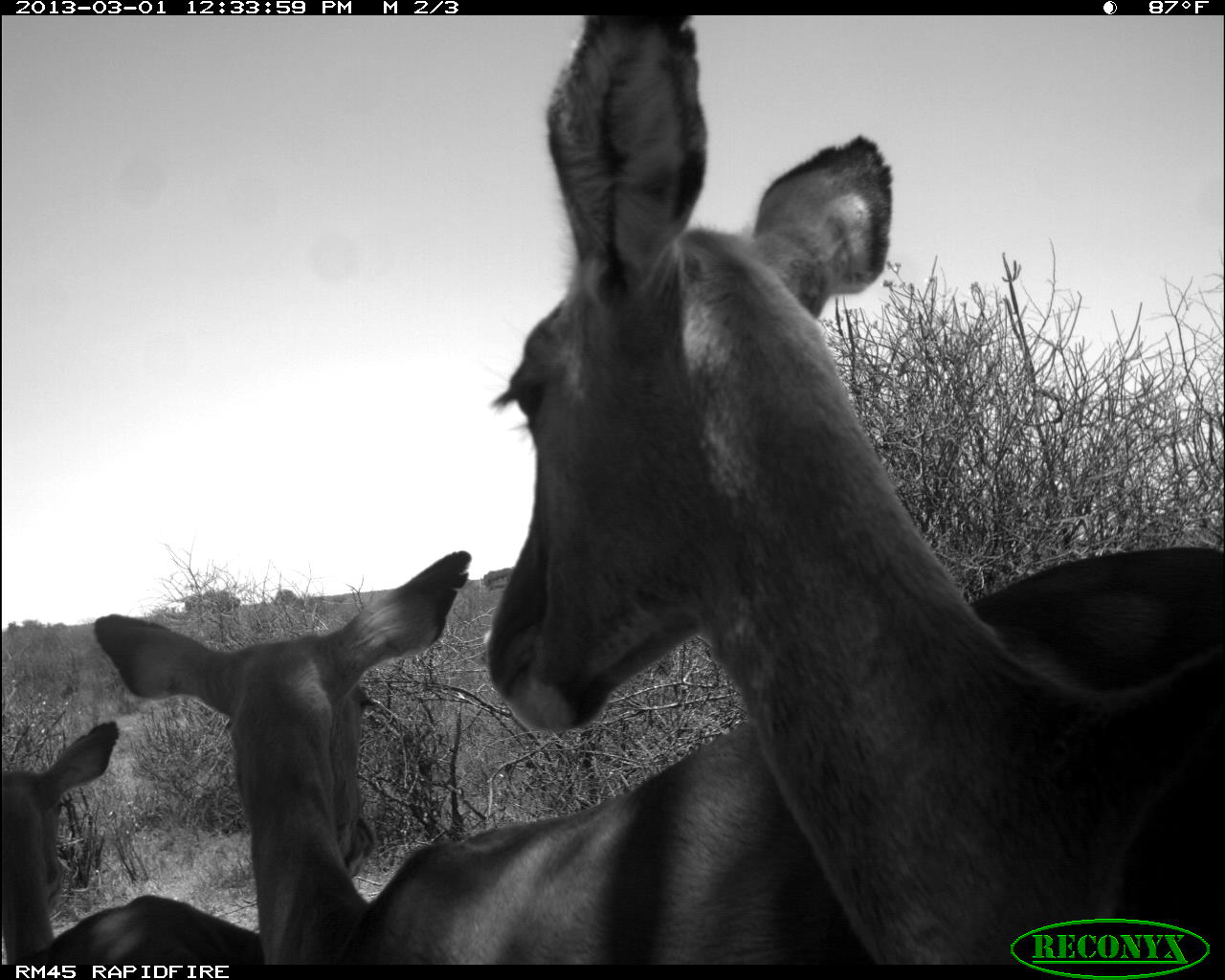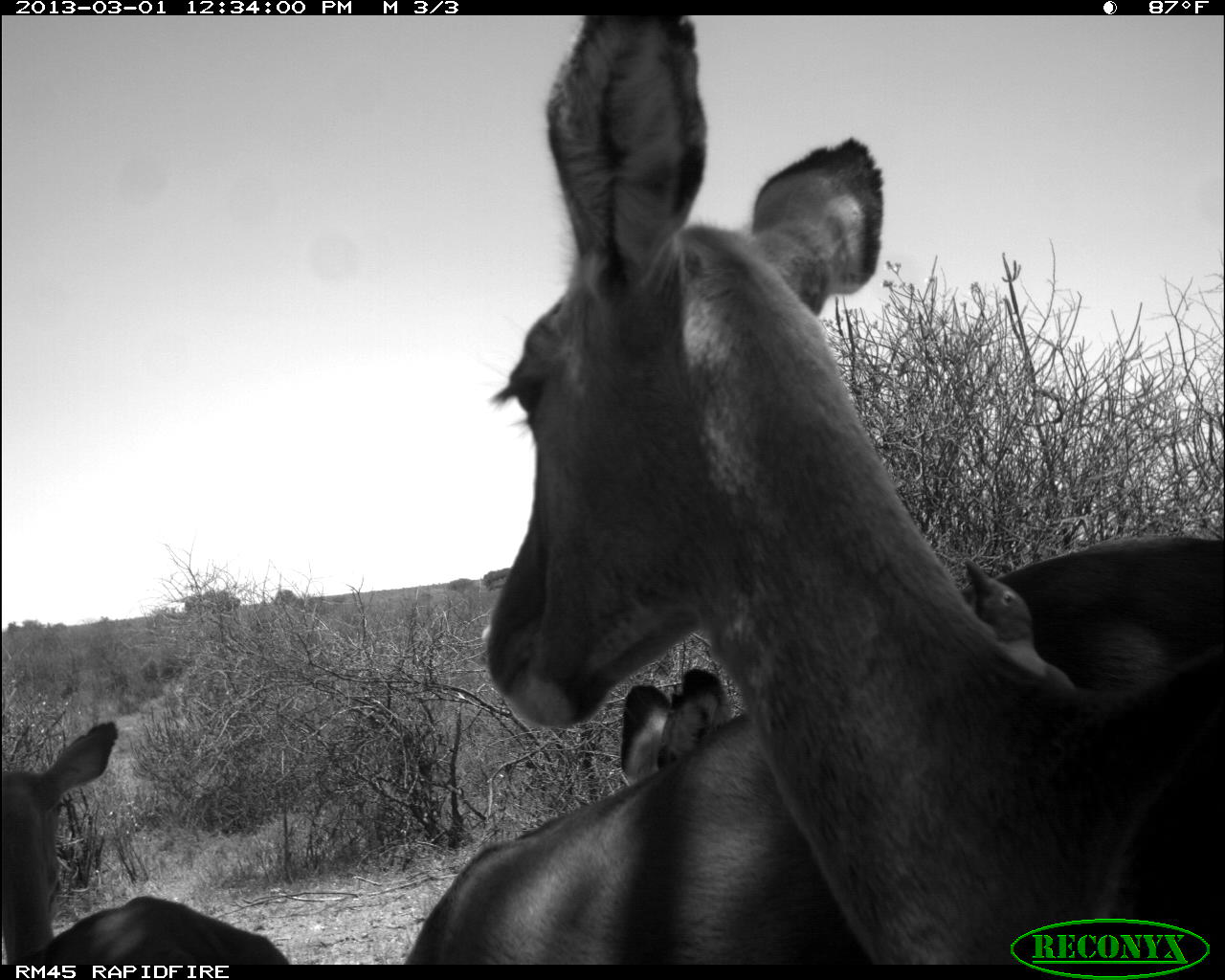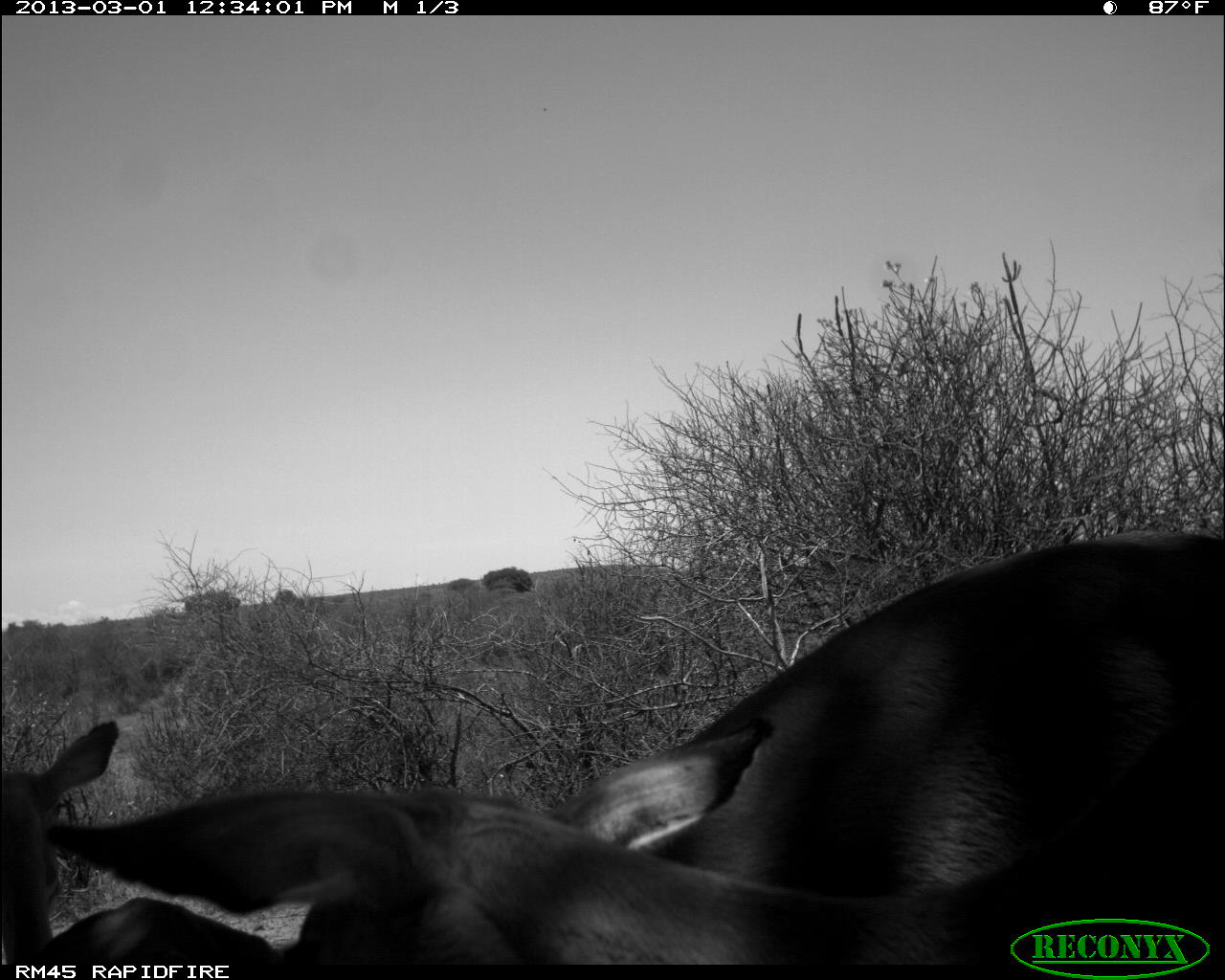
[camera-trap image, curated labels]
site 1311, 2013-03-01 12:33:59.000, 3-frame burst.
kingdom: Animalia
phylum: Chordata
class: Mammalia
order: Artiodactyla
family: Bovidae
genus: Aepyceros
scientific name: Aepyceros melampus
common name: impala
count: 3